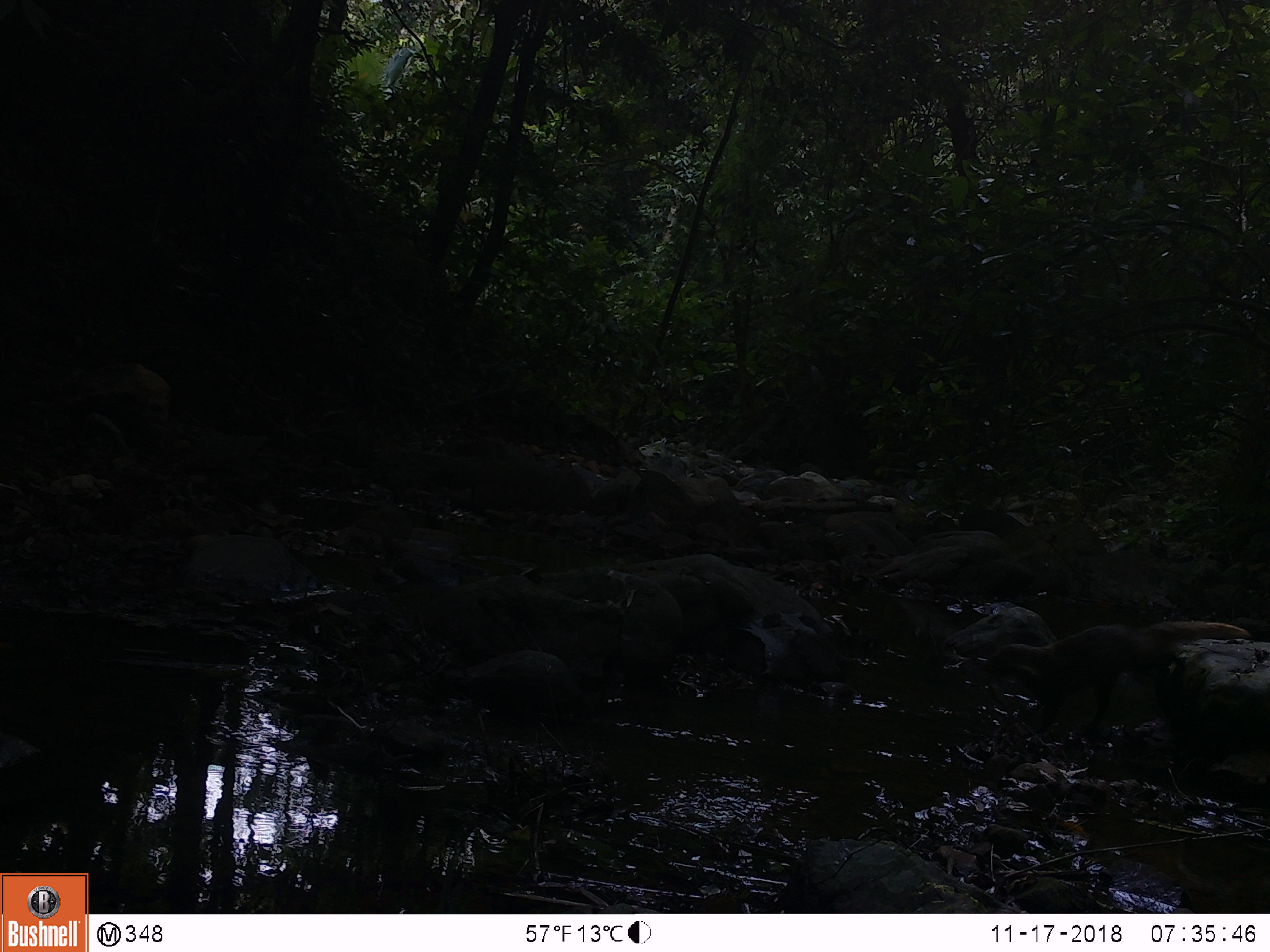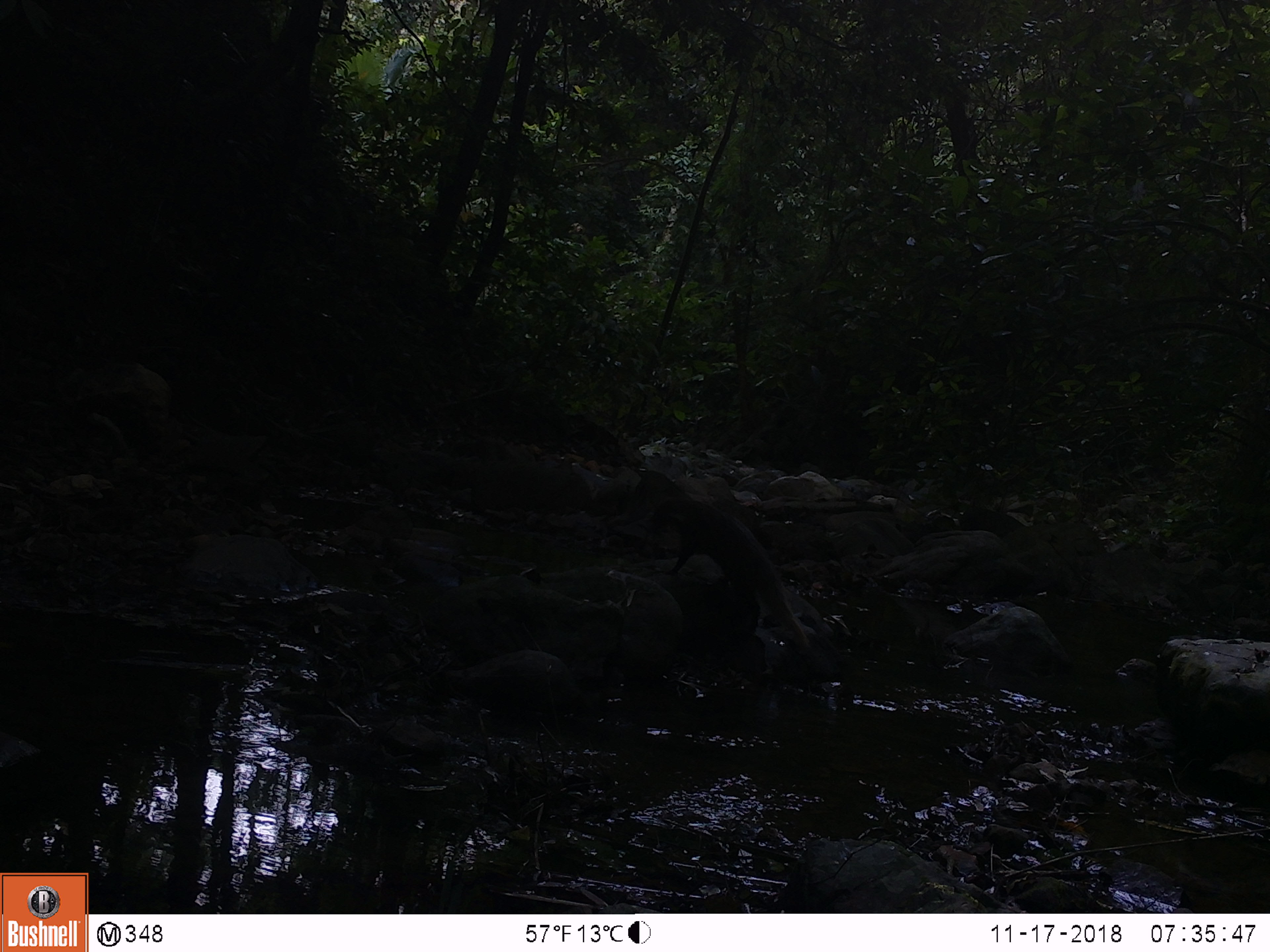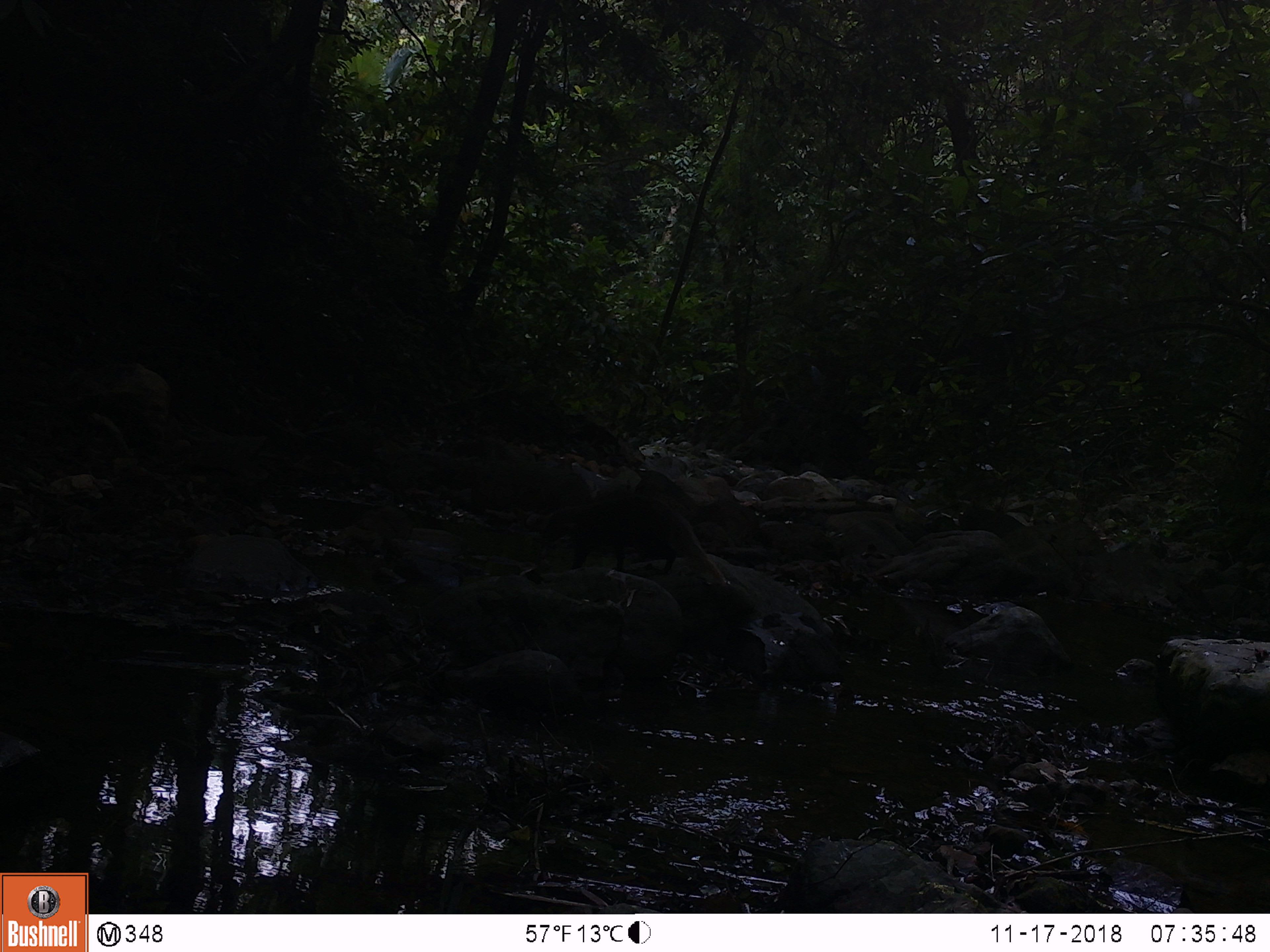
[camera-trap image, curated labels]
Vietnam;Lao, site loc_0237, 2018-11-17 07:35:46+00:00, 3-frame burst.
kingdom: Animalia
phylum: Chordata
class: Mammalia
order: Carnivora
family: Herpestidae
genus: Urva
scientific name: Urva urva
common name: crab-eating mongoose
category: crab eating mongoose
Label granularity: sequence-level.